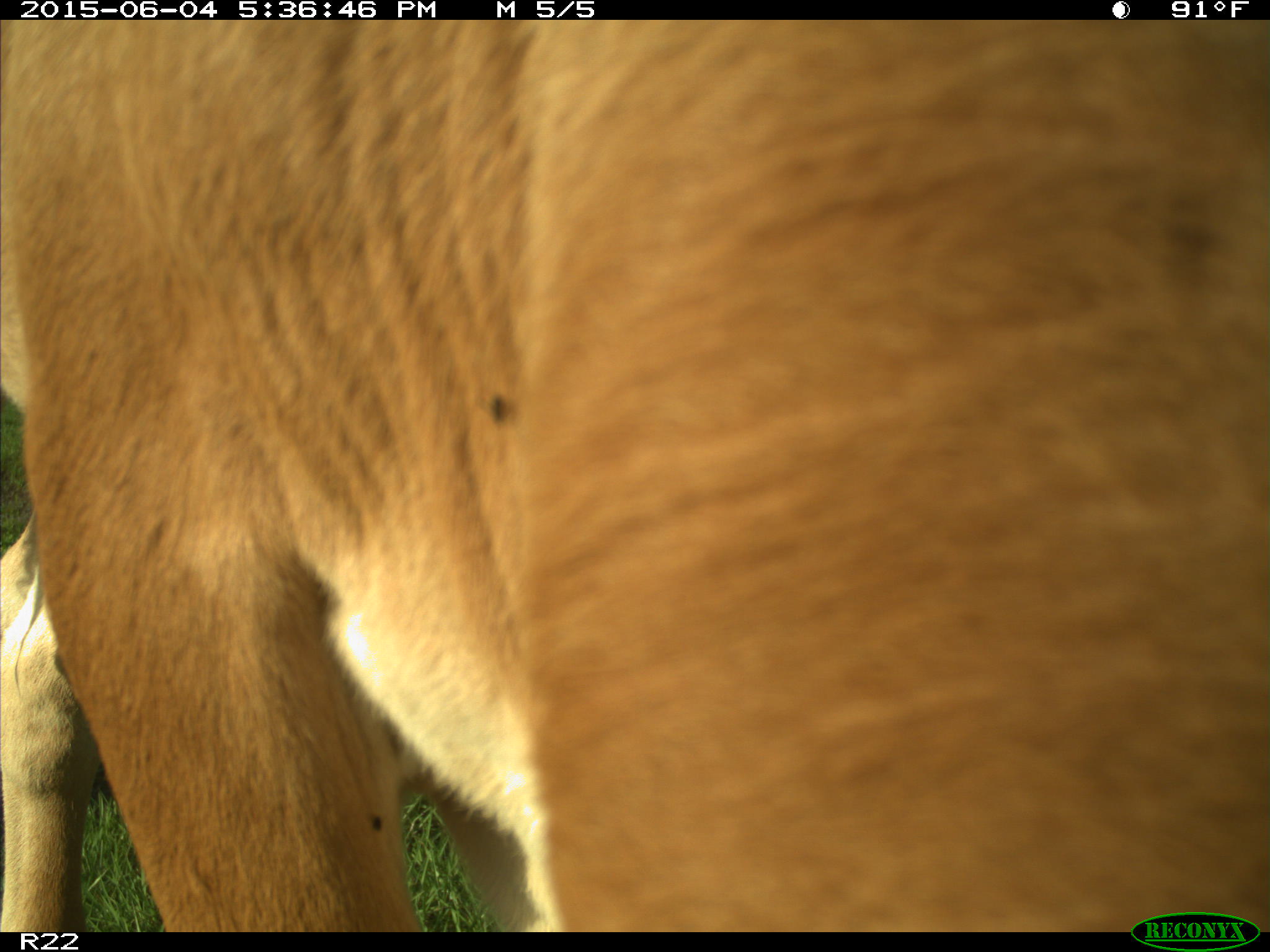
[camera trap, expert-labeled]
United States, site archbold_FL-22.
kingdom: Animalia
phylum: Chordata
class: Mammalia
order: Artiodactyla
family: Bovidae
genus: Bos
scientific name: Bos taurus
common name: domestic cow